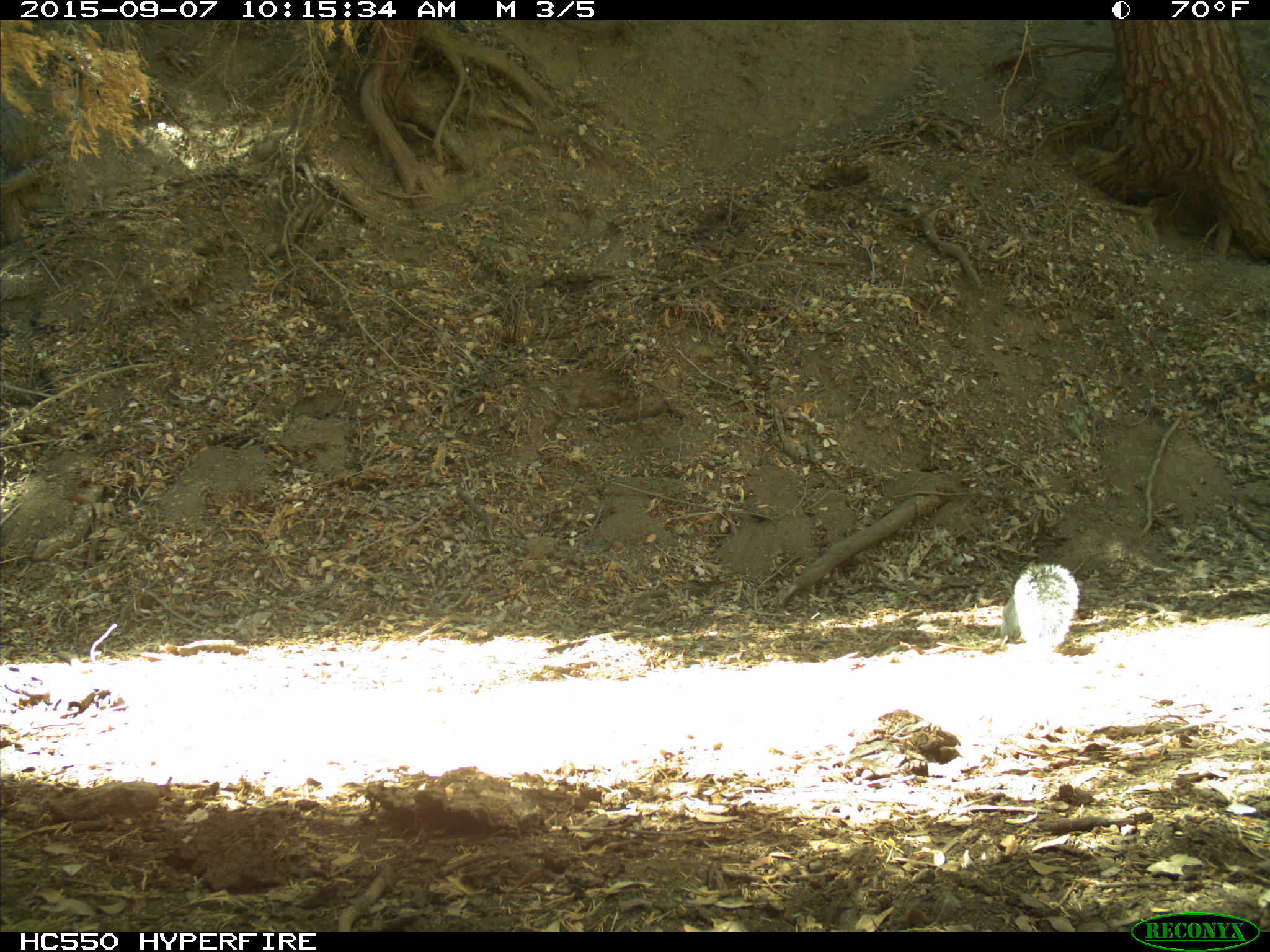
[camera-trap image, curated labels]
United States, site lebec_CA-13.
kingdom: Animalia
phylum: Chordata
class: Mammalia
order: Rodentia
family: Sciuridae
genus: Sciurus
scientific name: Sciurus carolinensis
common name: eastern gray squirrel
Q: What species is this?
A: Sciurus carolinensis (eastern gray squirrel).